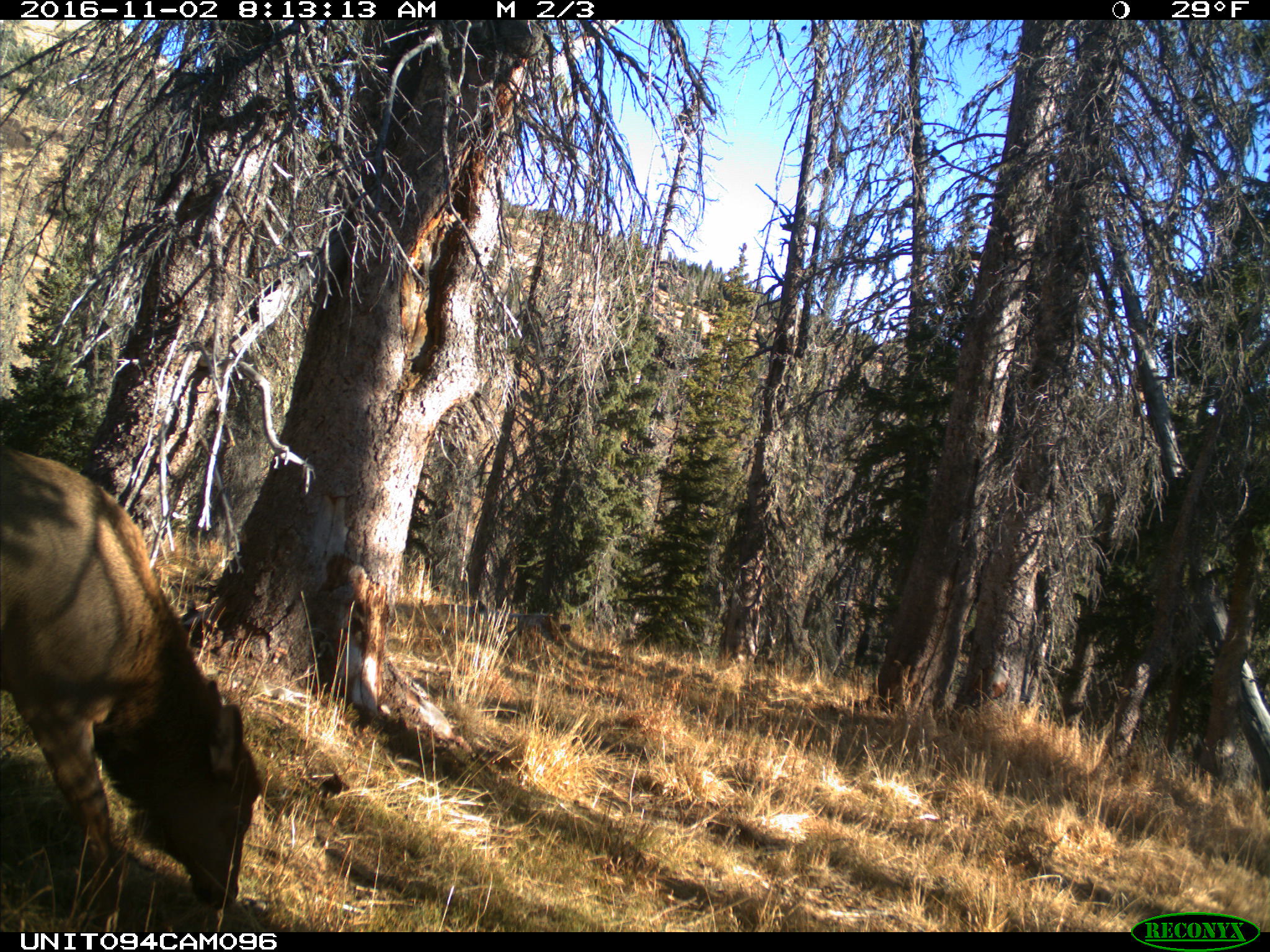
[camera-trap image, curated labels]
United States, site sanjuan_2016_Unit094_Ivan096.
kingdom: Animalia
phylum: Chordata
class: Mammalia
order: Artiodactyla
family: Cervidae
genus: Cervus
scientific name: Cervus elaphus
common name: red deer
Cervus elaphus (red deer).